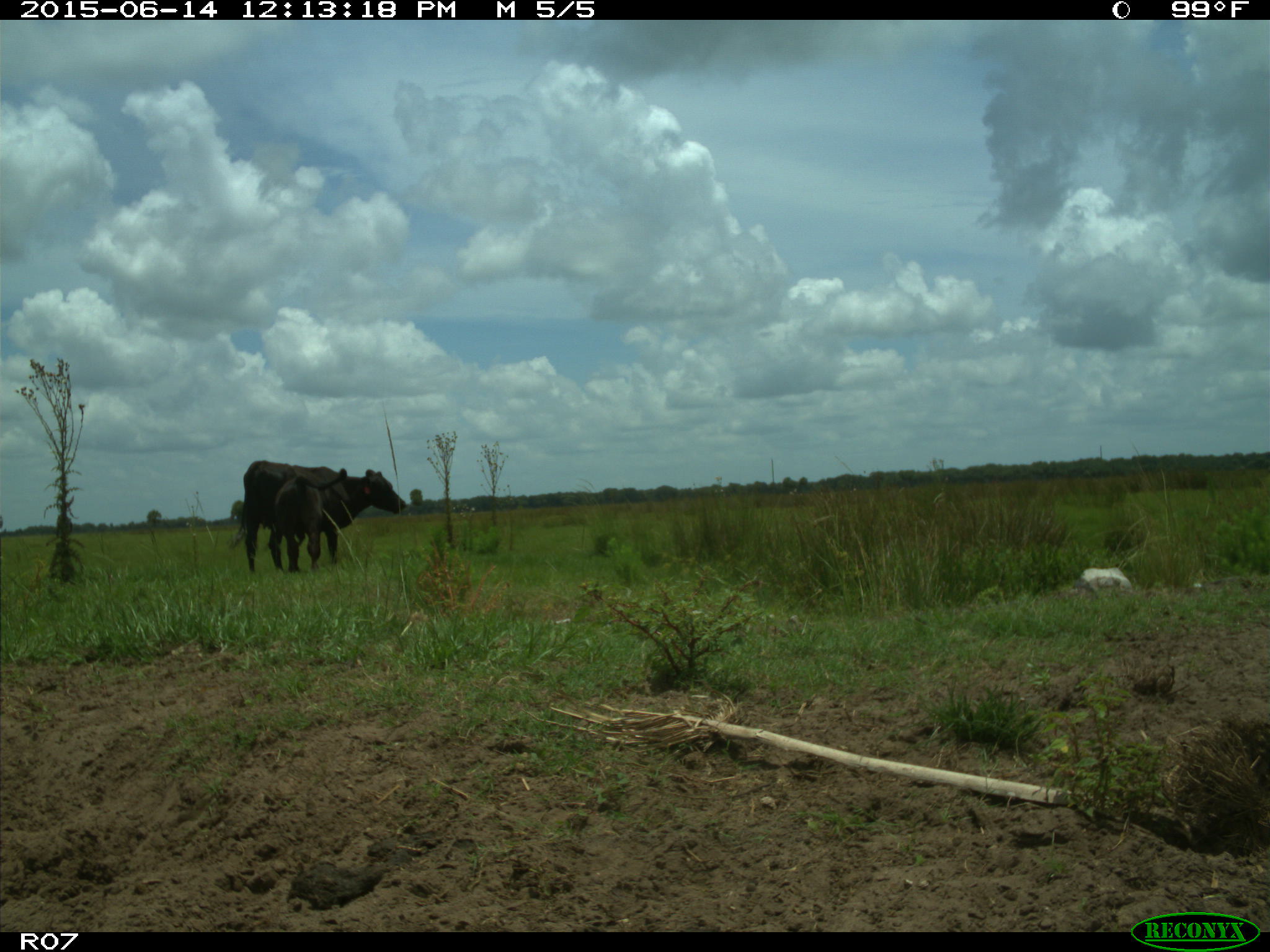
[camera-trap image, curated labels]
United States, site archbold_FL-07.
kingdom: Animalia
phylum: Chordata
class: Mammalia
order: Artiodactyla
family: Bovidae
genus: Bos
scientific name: Bos taurus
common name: domestic cow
Bos taurus (domestic cow).